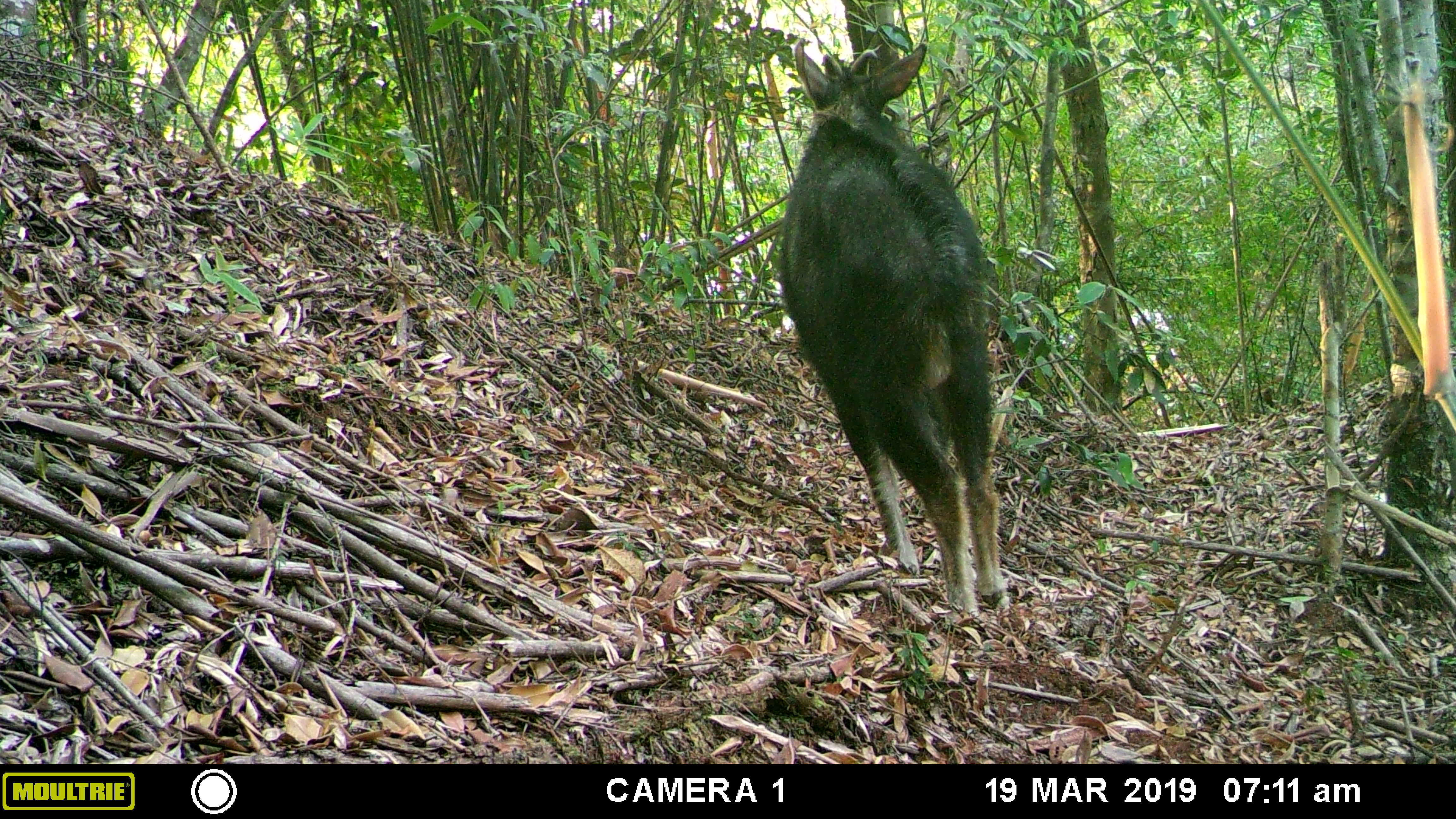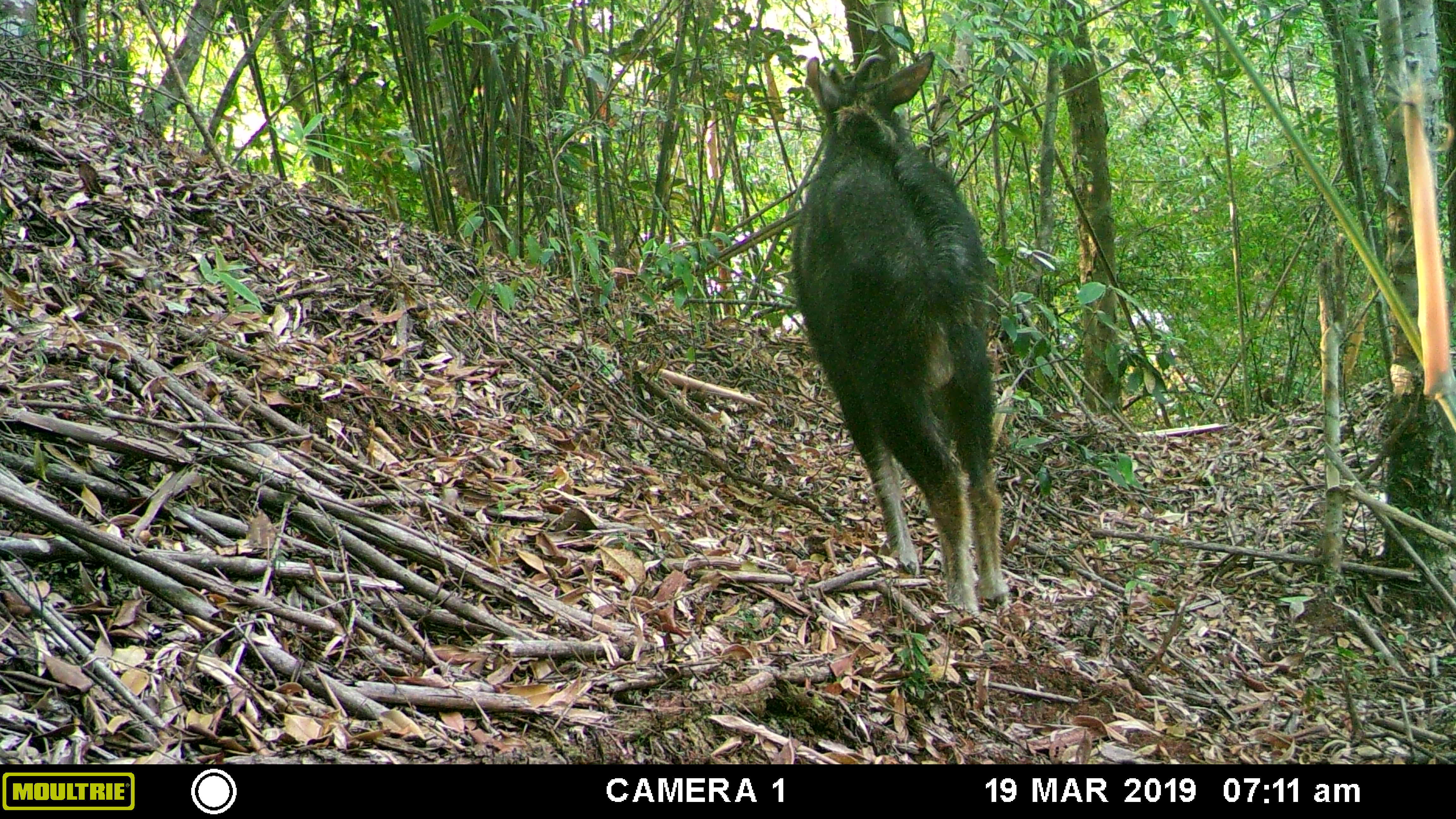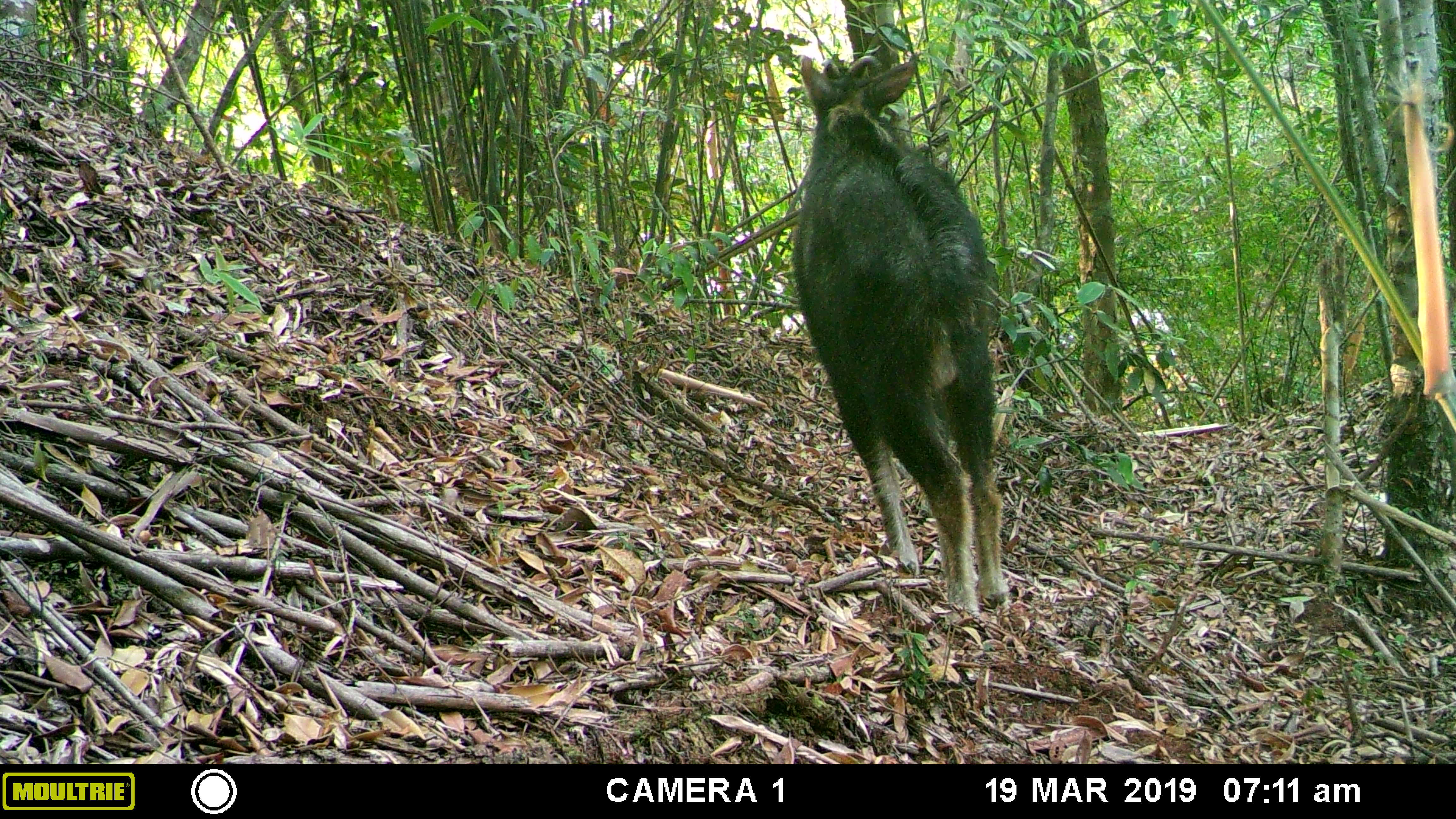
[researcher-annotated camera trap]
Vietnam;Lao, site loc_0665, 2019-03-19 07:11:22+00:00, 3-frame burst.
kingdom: Animalia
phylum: Chordata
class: Mammalia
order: Artiodactyla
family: Bovidae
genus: Capricornis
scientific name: Capricornis sumatraensis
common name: chinese serow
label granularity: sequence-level